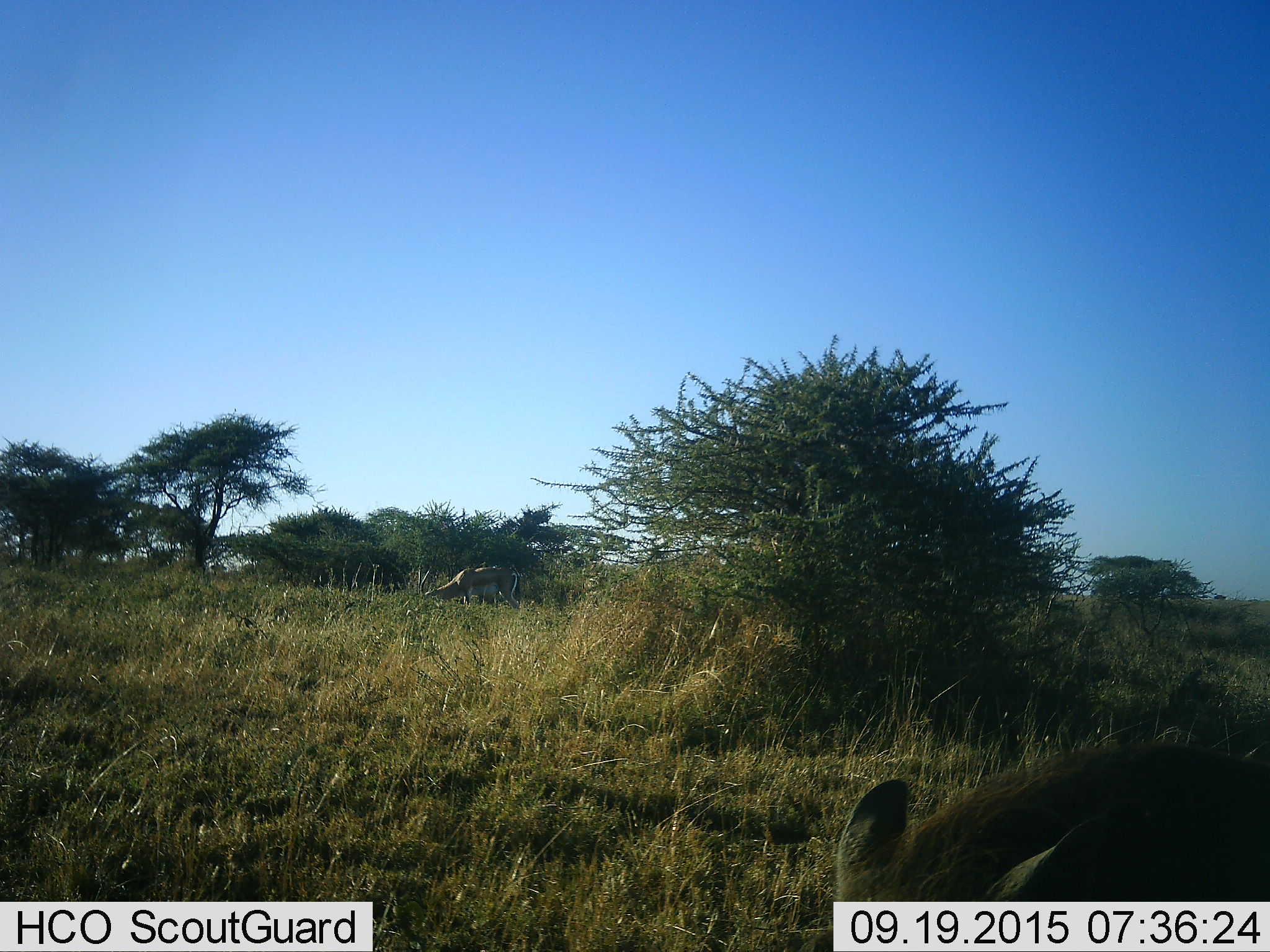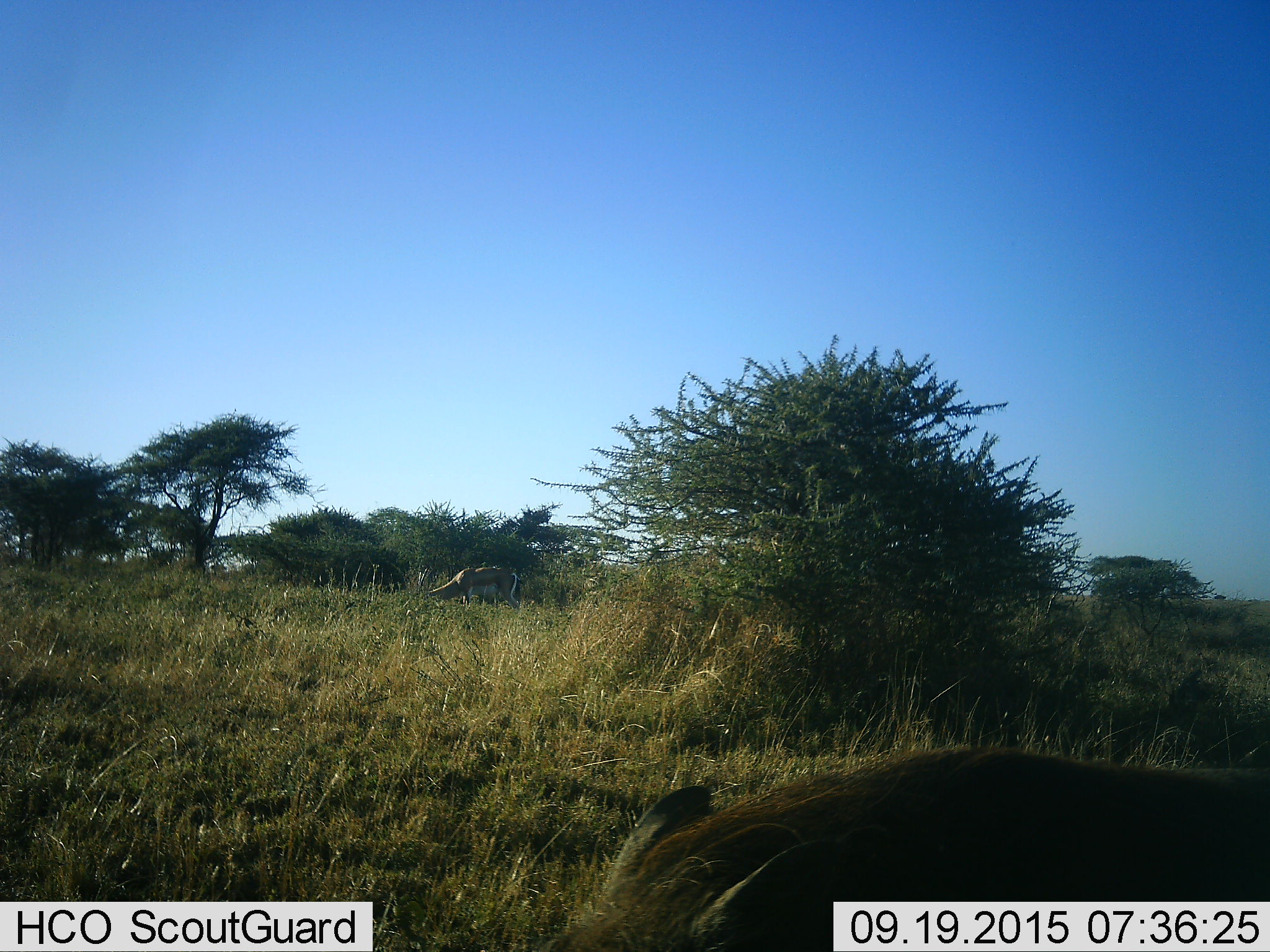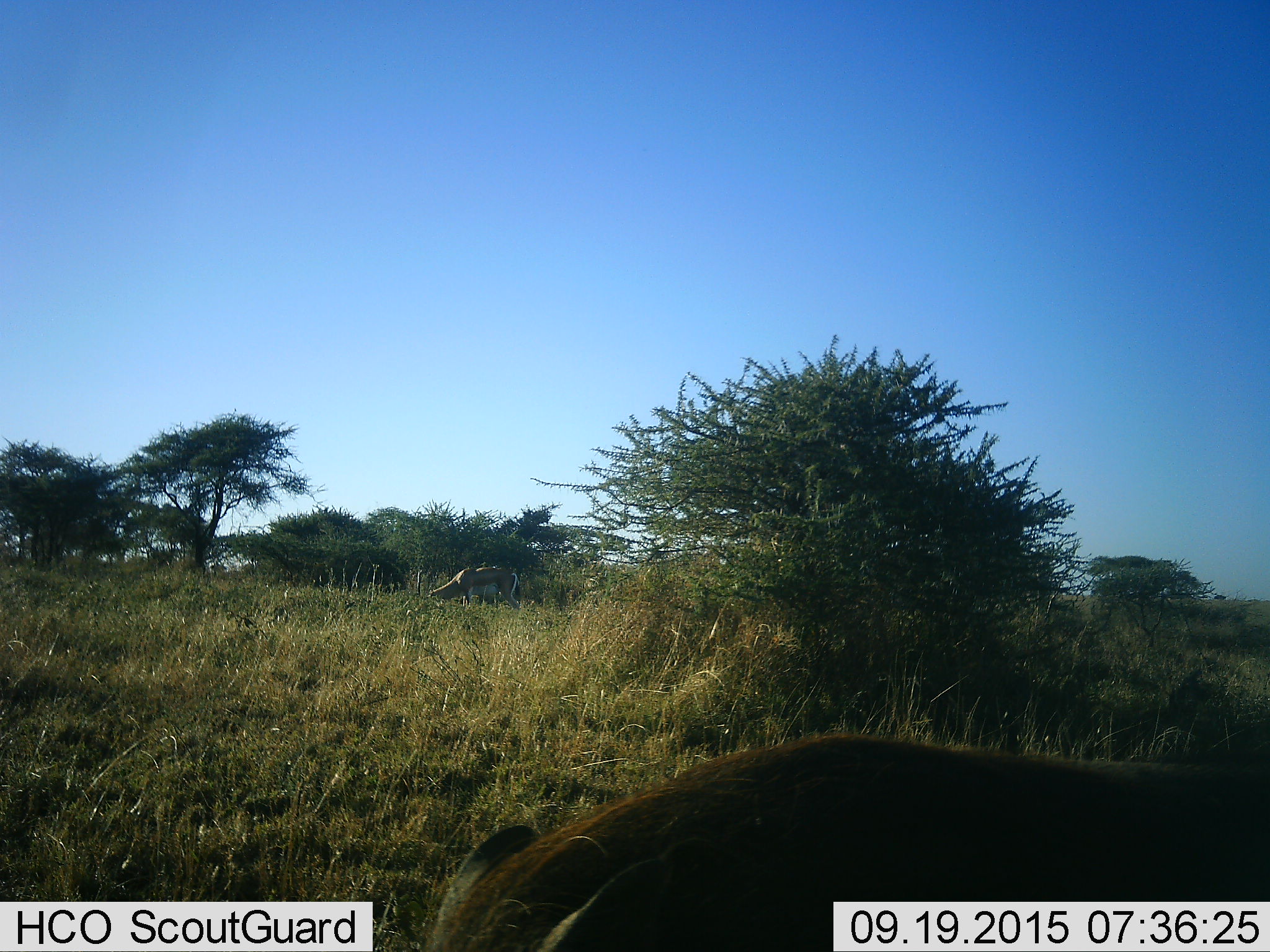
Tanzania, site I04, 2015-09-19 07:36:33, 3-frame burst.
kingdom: Animalia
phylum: Chordata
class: Mammalia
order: Artiodactyla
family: Bovidae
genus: Aepyceros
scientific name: Aepyceros melampus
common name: impala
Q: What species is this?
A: Impala (Aepyceros melampus).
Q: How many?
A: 1.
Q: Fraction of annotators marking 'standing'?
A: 25%.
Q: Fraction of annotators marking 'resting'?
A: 0%.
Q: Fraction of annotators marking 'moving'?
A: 0%.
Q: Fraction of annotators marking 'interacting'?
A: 0%.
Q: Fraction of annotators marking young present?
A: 0%.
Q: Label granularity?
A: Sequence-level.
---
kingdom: Animalia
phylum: Chordata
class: Mammalia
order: Artiodactyla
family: Suidae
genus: Phacochoerus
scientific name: Phacochoerus africanus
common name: warthog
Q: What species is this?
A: Warthog (Phacochoerus africanus).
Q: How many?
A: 1.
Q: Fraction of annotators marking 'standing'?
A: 11%.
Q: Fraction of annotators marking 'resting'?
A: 0%.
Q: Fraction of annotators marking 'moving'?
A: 78%.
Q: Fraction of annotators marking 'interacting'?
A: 0%.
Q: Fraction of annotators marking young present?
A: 0%.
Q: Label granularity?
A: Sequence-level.